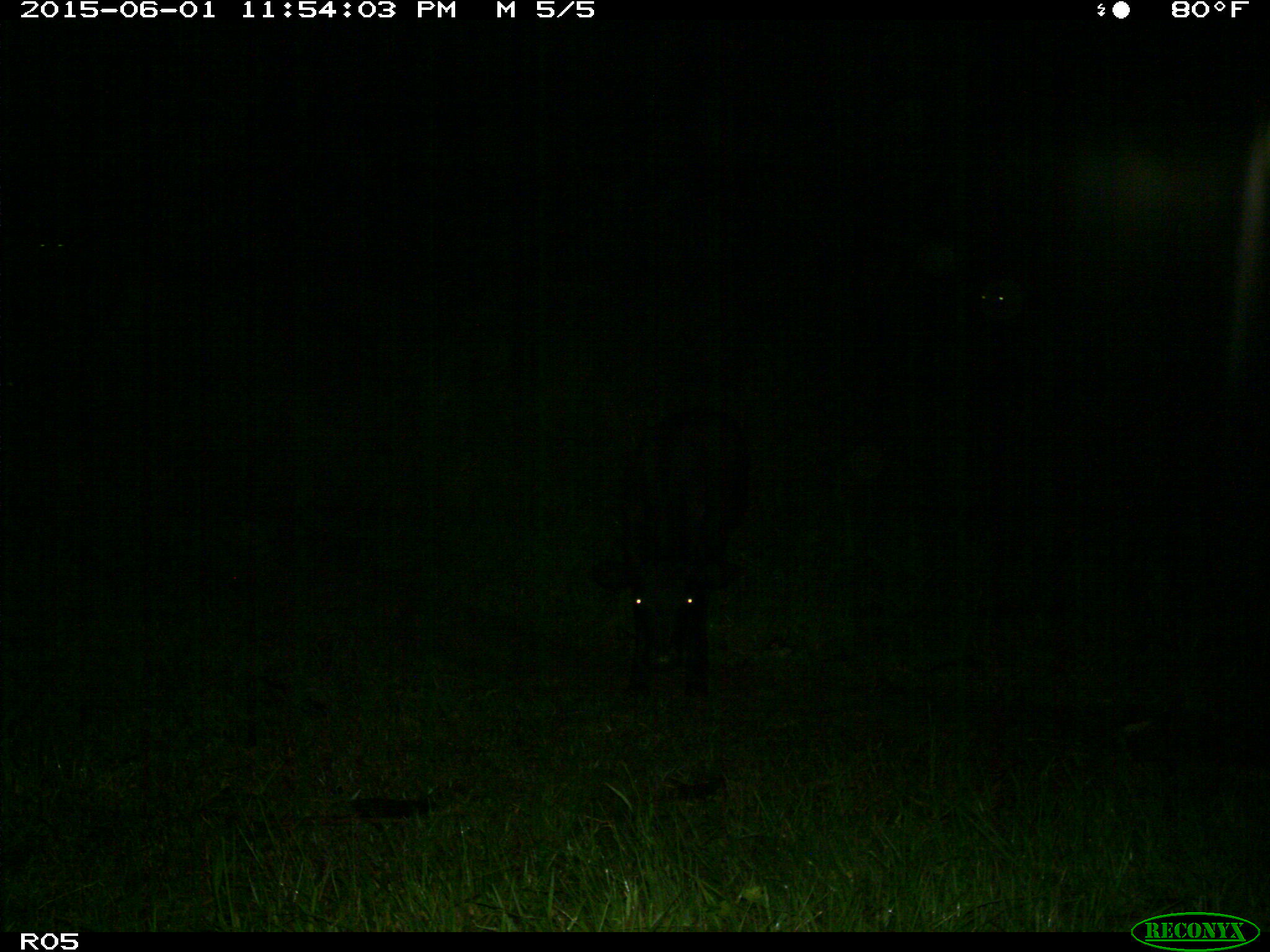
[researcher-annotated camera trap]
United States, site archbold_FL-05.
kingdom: Animalia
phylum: Chordata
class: Mammalia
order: Artiodactyla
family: Bovidae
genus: Bos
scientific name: Bos taurus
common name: domestic cow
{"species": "Bos taurus (domestic cow)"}